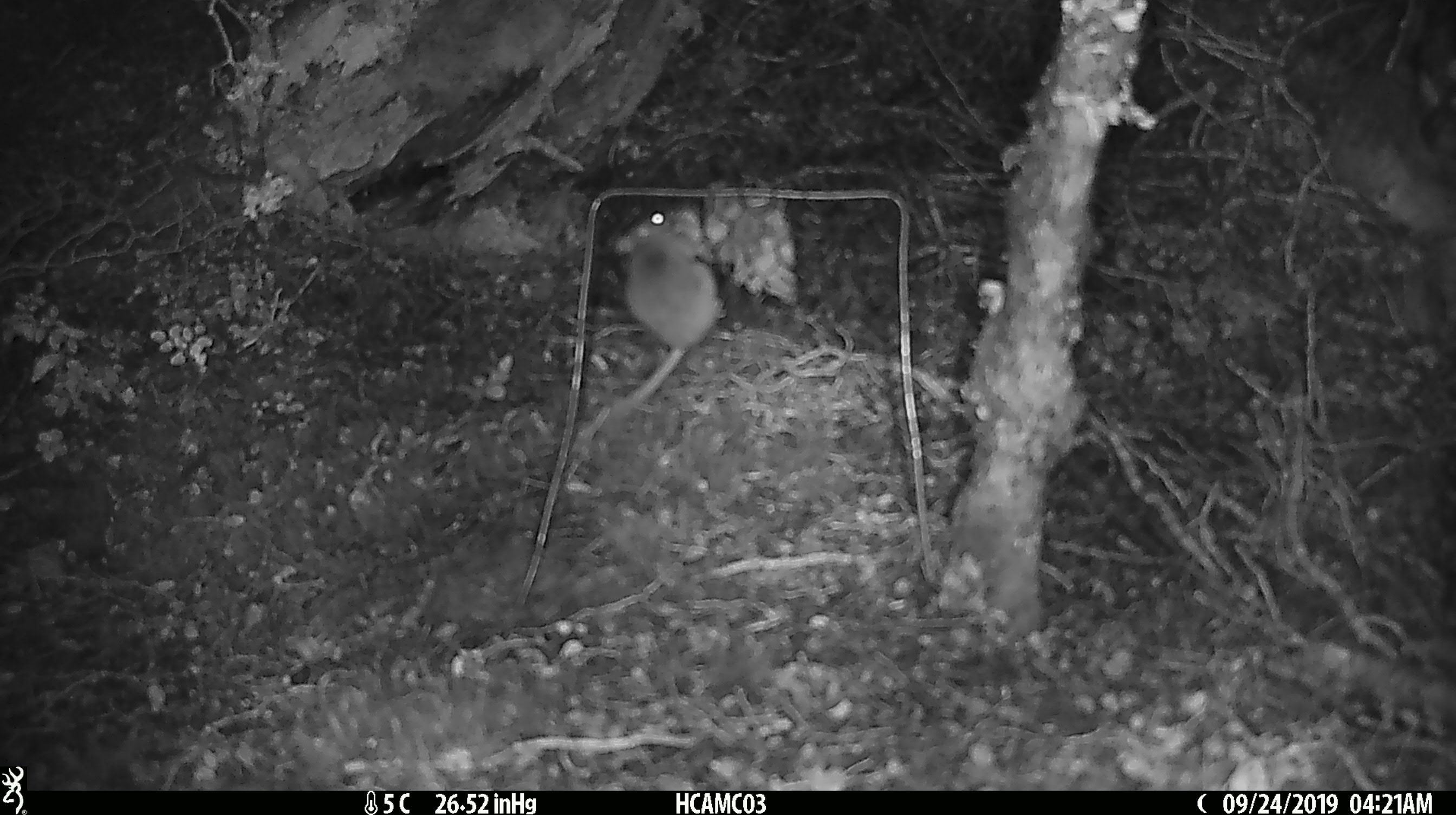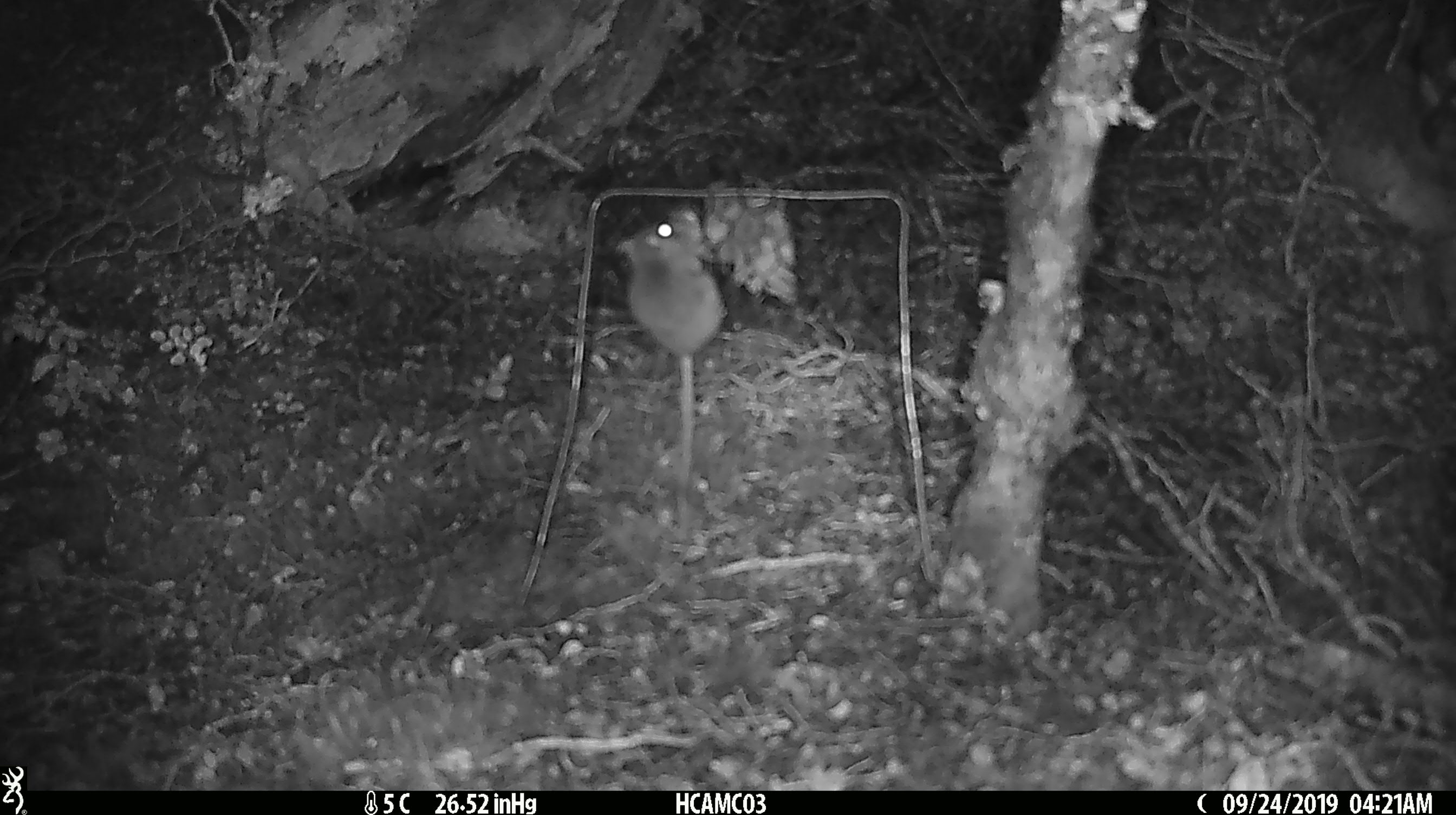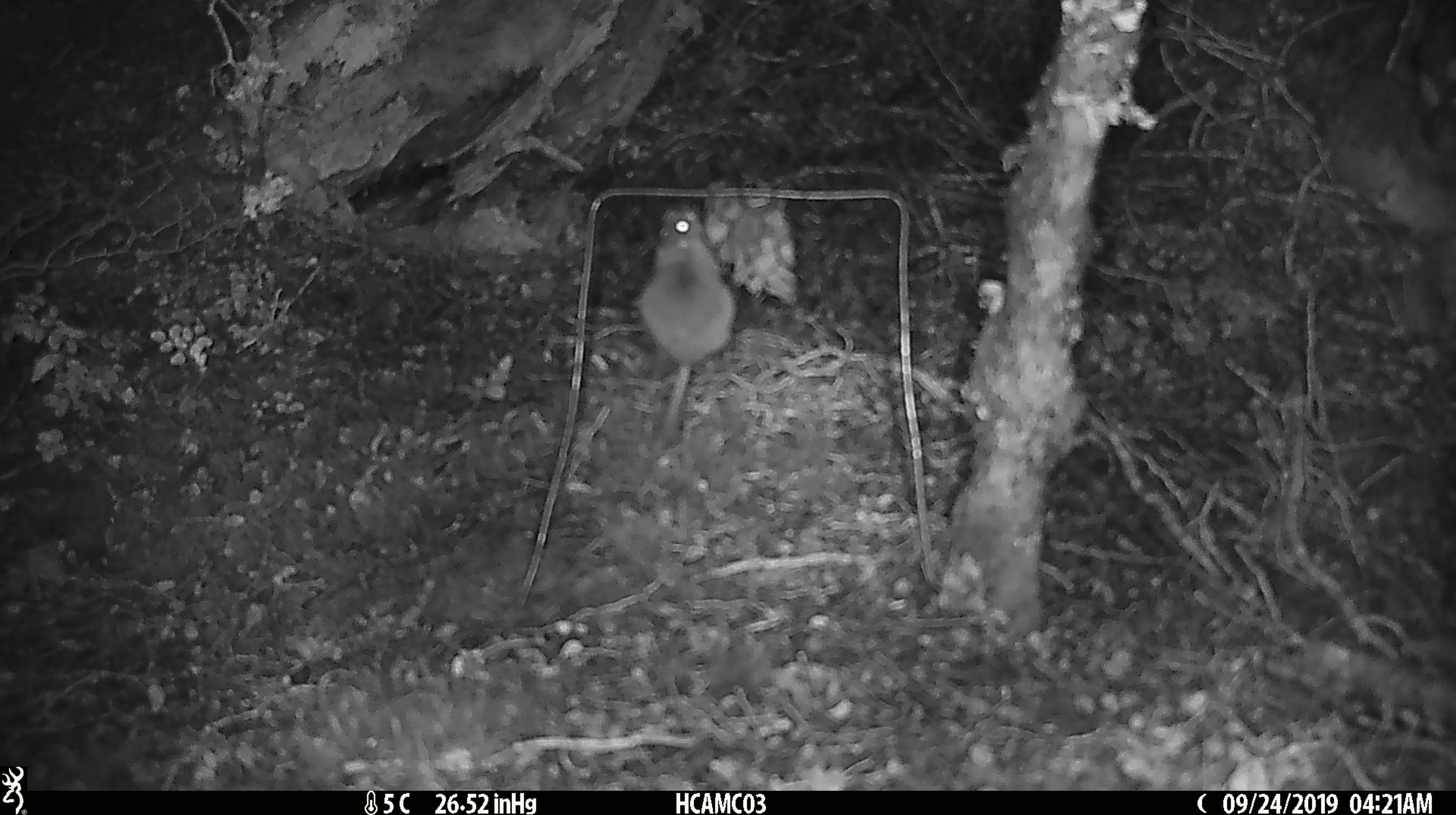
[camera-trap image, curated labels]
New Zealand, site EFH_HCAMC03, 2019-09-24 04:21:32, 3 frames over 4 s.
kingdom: Animalia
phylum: Chordata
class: Mammalia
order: Rodentia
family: Muridae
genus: Mus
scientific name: Mus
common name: mouse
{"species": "mouse (Mus)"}